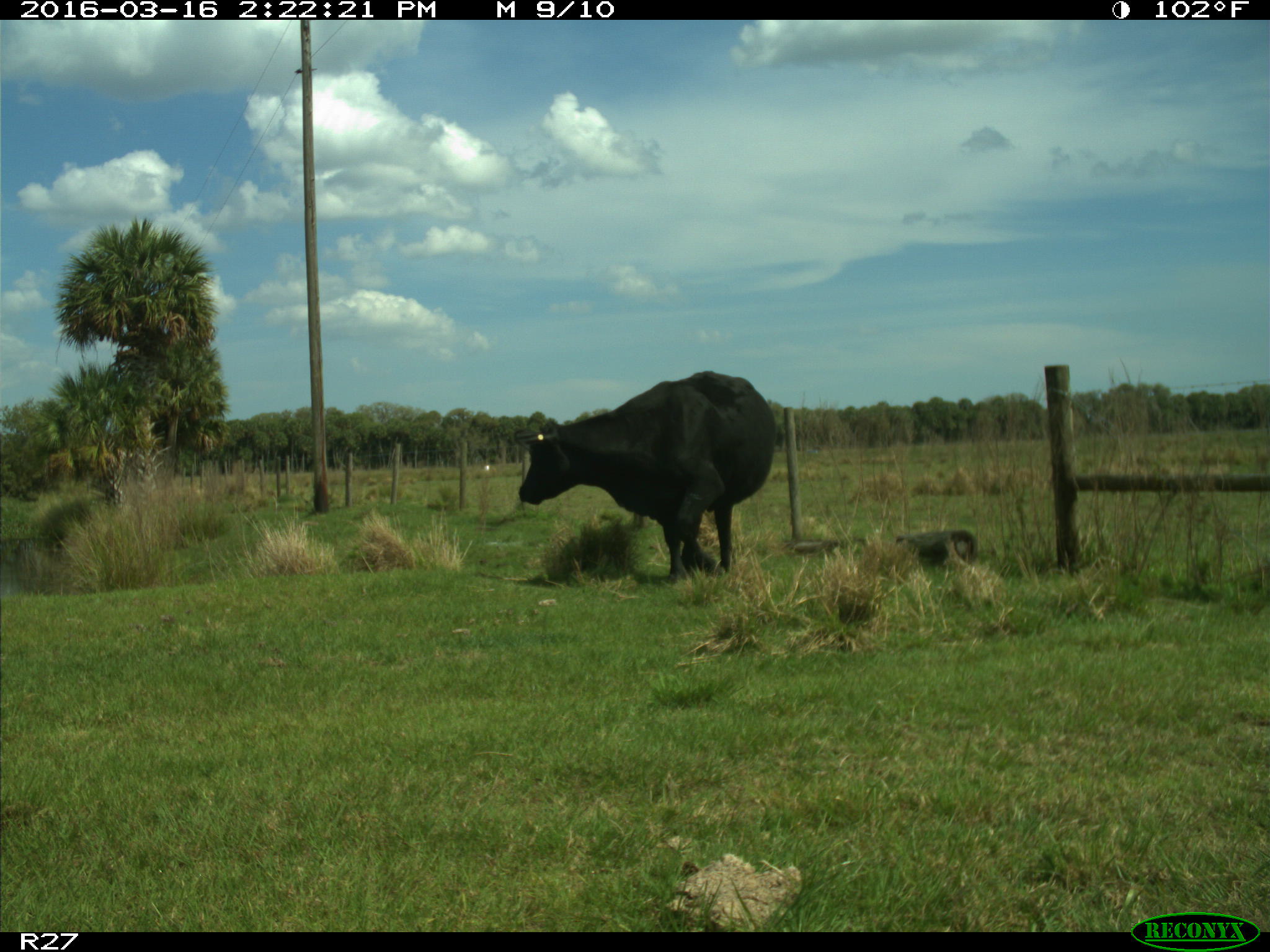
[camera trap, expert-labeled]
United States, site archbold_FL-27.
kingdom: Animalia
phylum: Chordata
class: Mammalia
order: Artiodactyla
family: Bovidae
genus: Bos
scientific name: Bos taurus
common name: domestic cow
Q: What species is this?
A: Bos taurus (domestic cow).